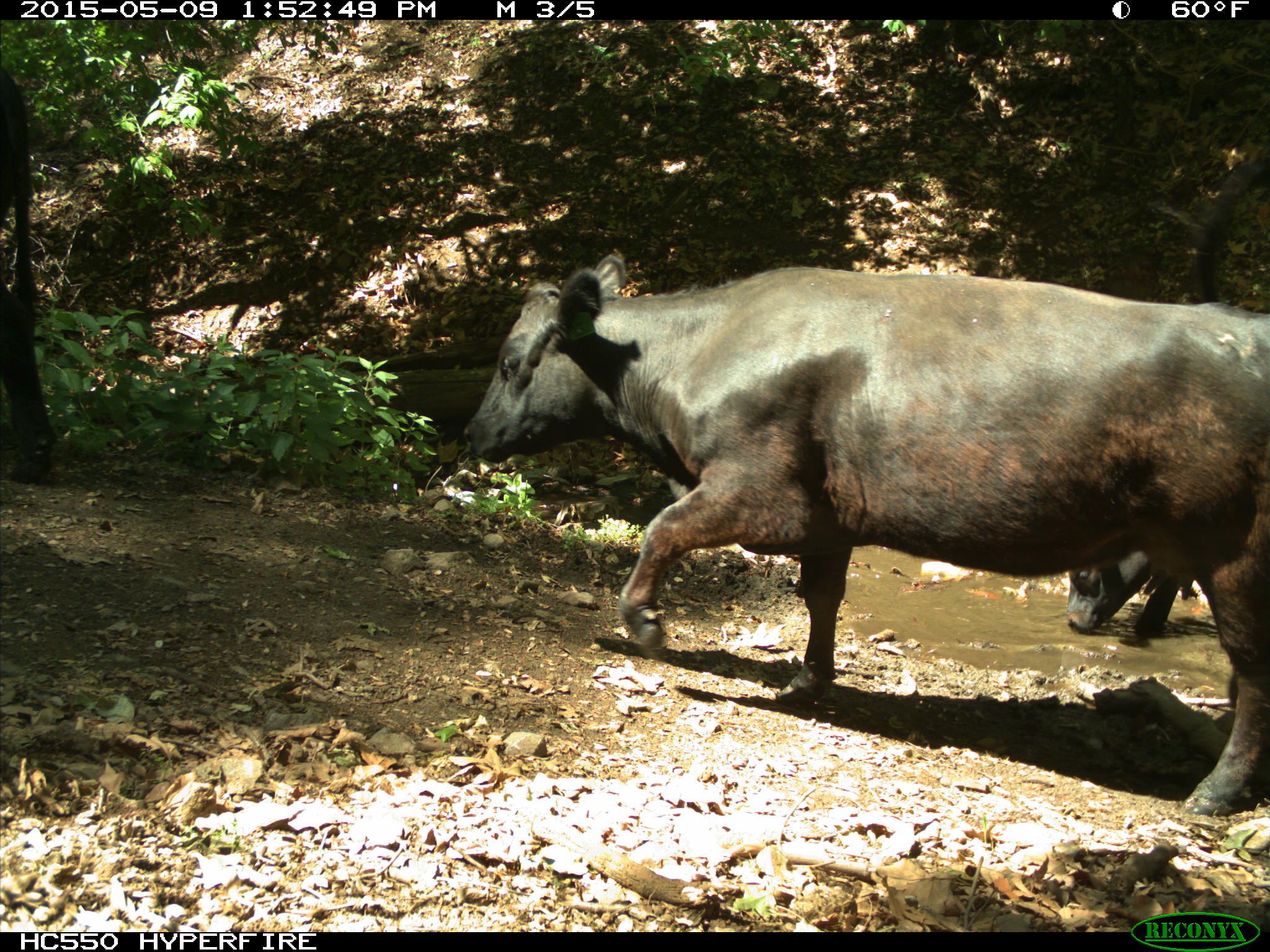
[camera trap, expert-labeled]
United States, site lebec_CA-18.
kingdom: Animalia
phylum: Chordata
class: Mammalia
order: Artiodactyla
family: Bovidae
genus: Bos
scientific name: Bos taurus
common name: domestic cow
Bos taurus (domestic cow).